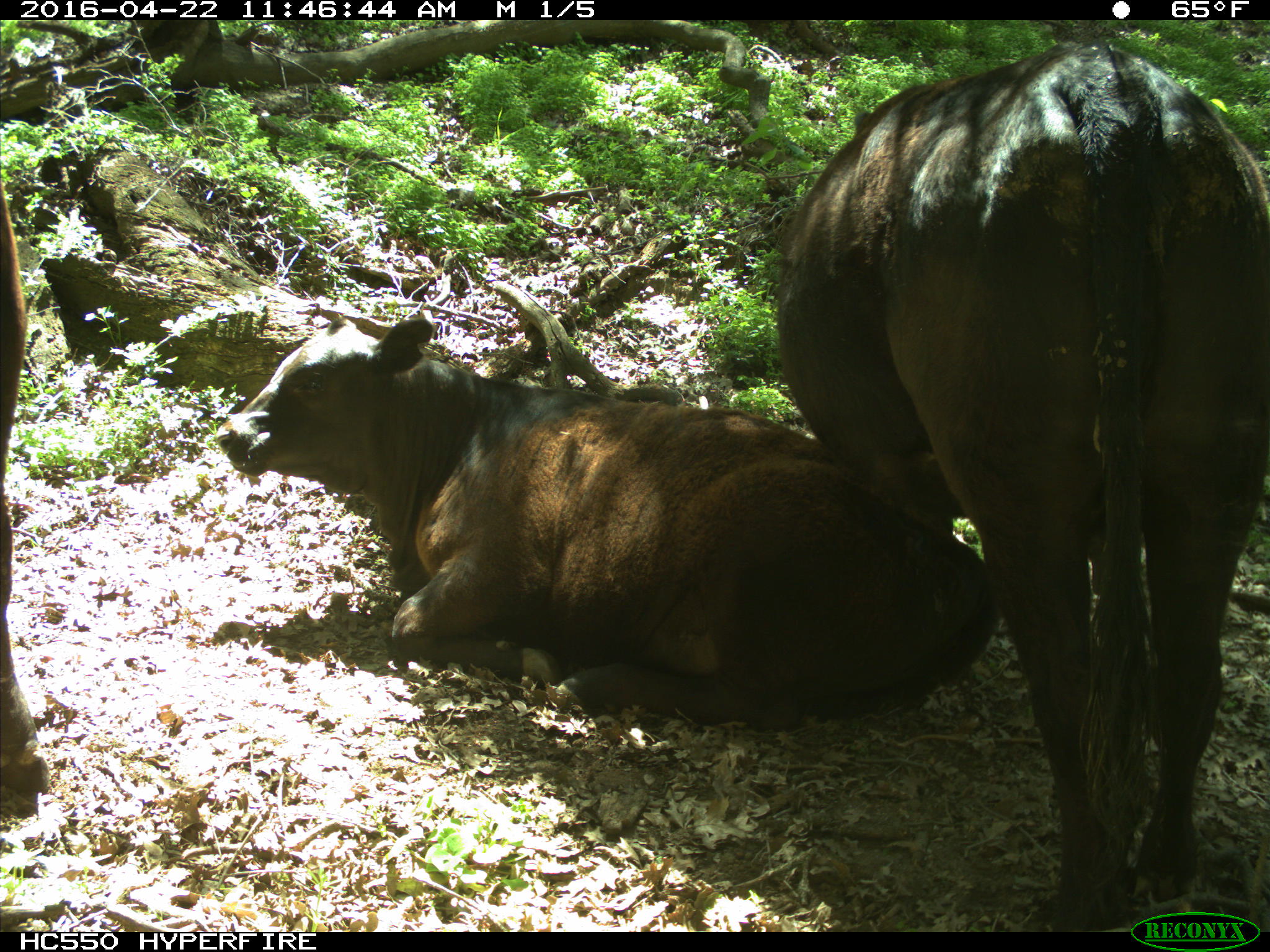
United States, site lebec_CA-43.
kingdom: Animalia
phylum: Chordata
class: Mammalia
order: Artiodactyla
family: Bovidae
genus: Bos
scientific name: Bos taurus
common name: domestic cow